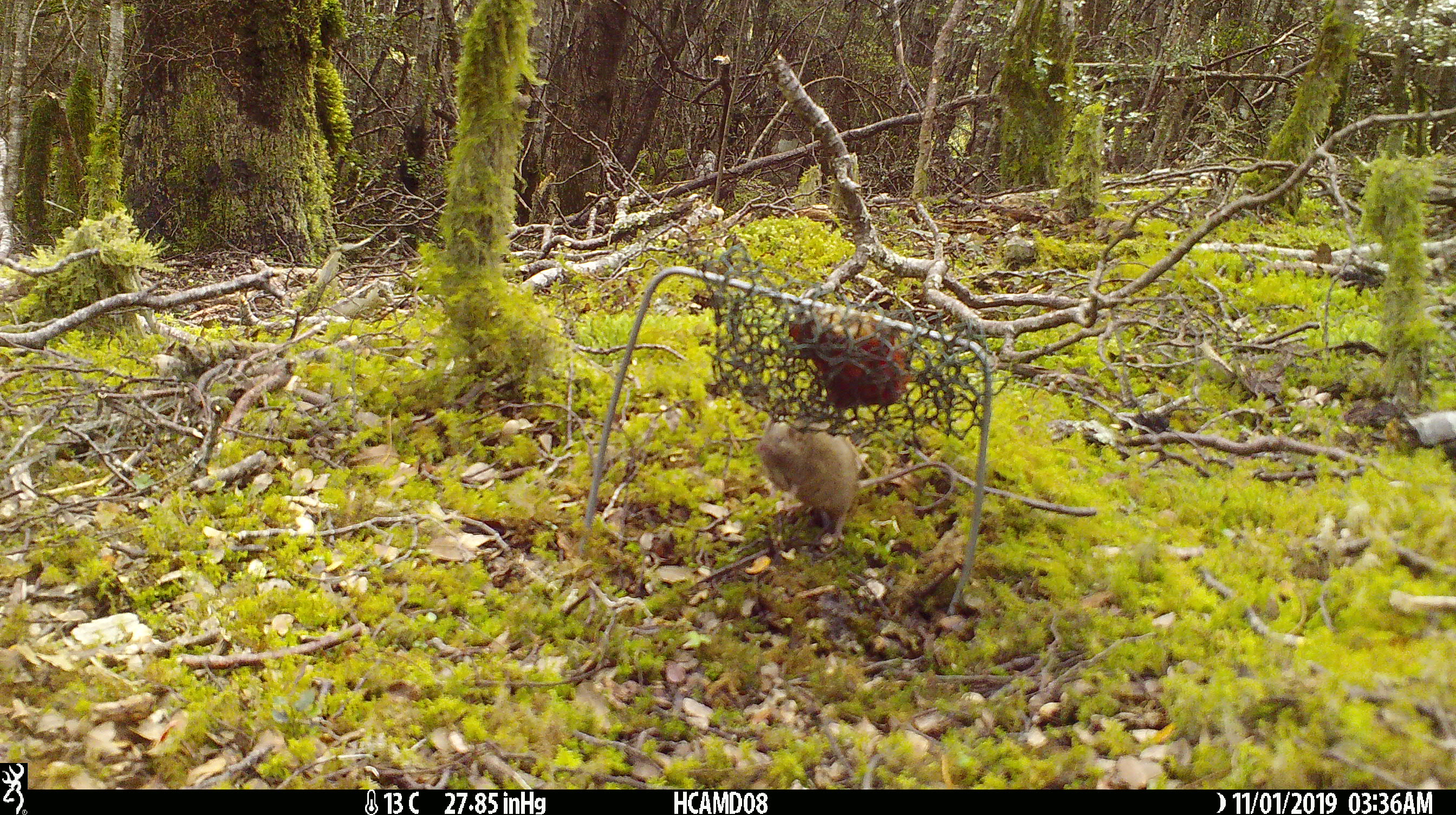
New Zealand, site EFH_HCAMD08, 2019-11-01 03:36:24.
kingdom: Animalia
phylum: Chordata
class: Mammalia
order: Rodentia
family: Muridae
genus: Mus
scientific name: Mus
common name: mouse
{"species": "mouse (Mus)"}